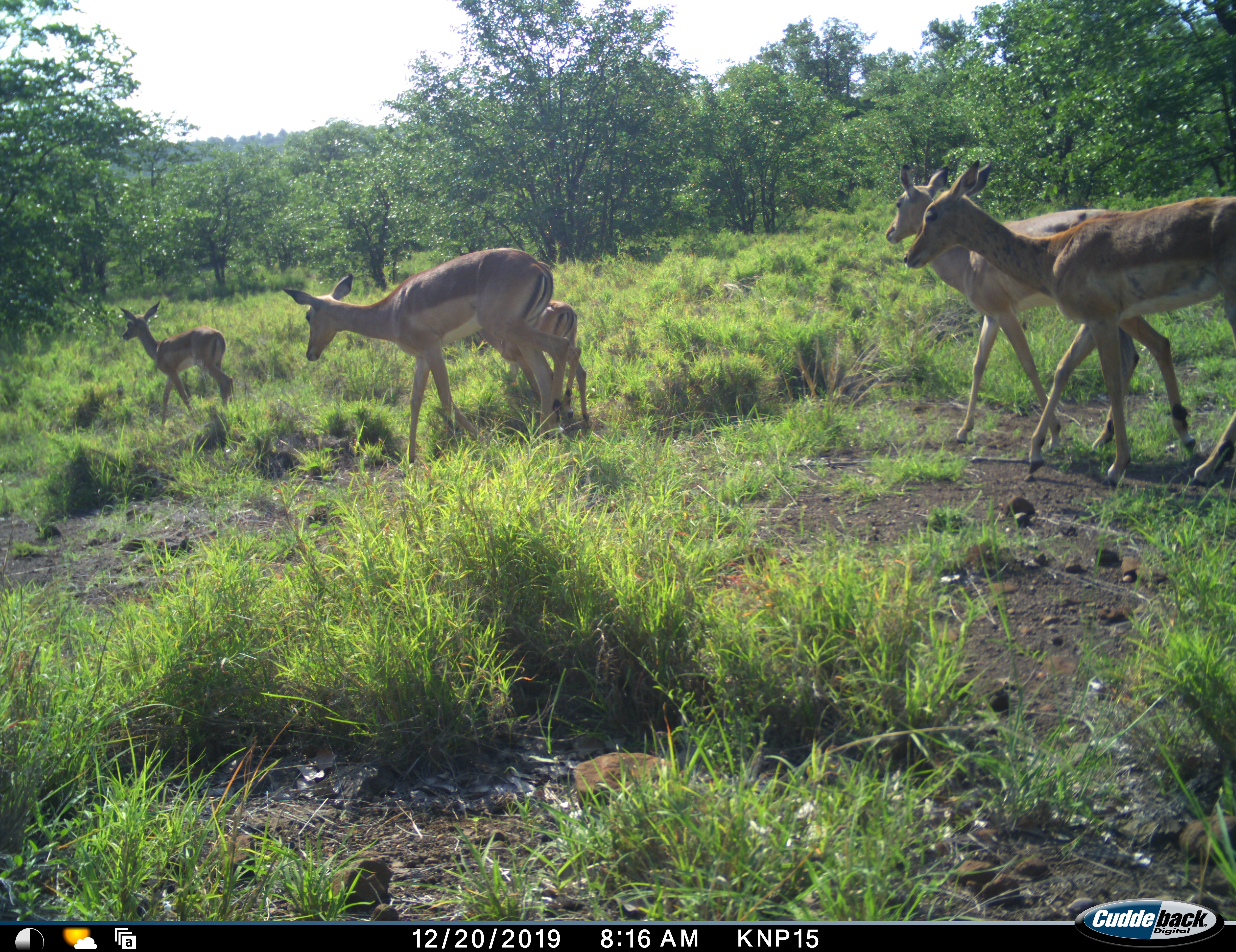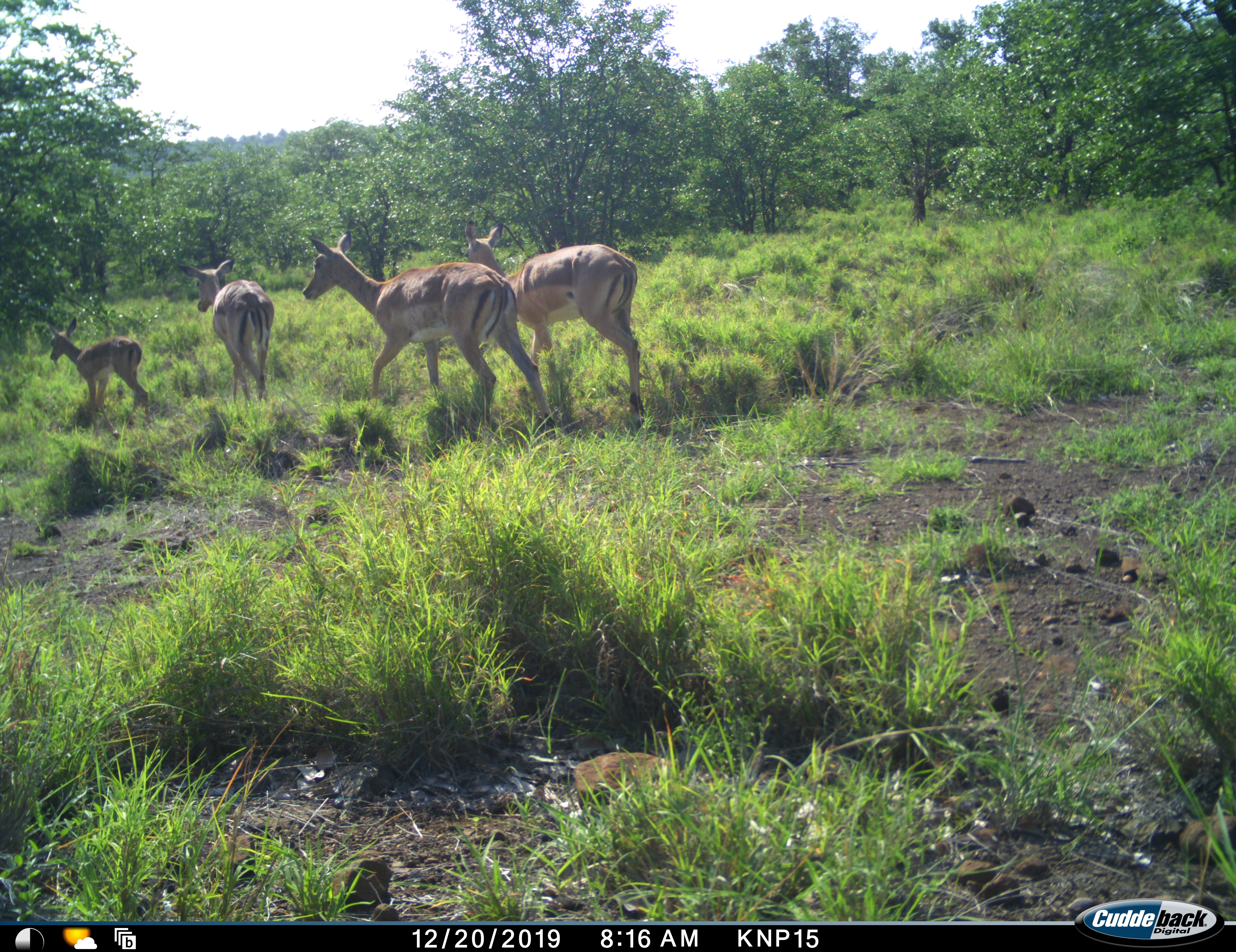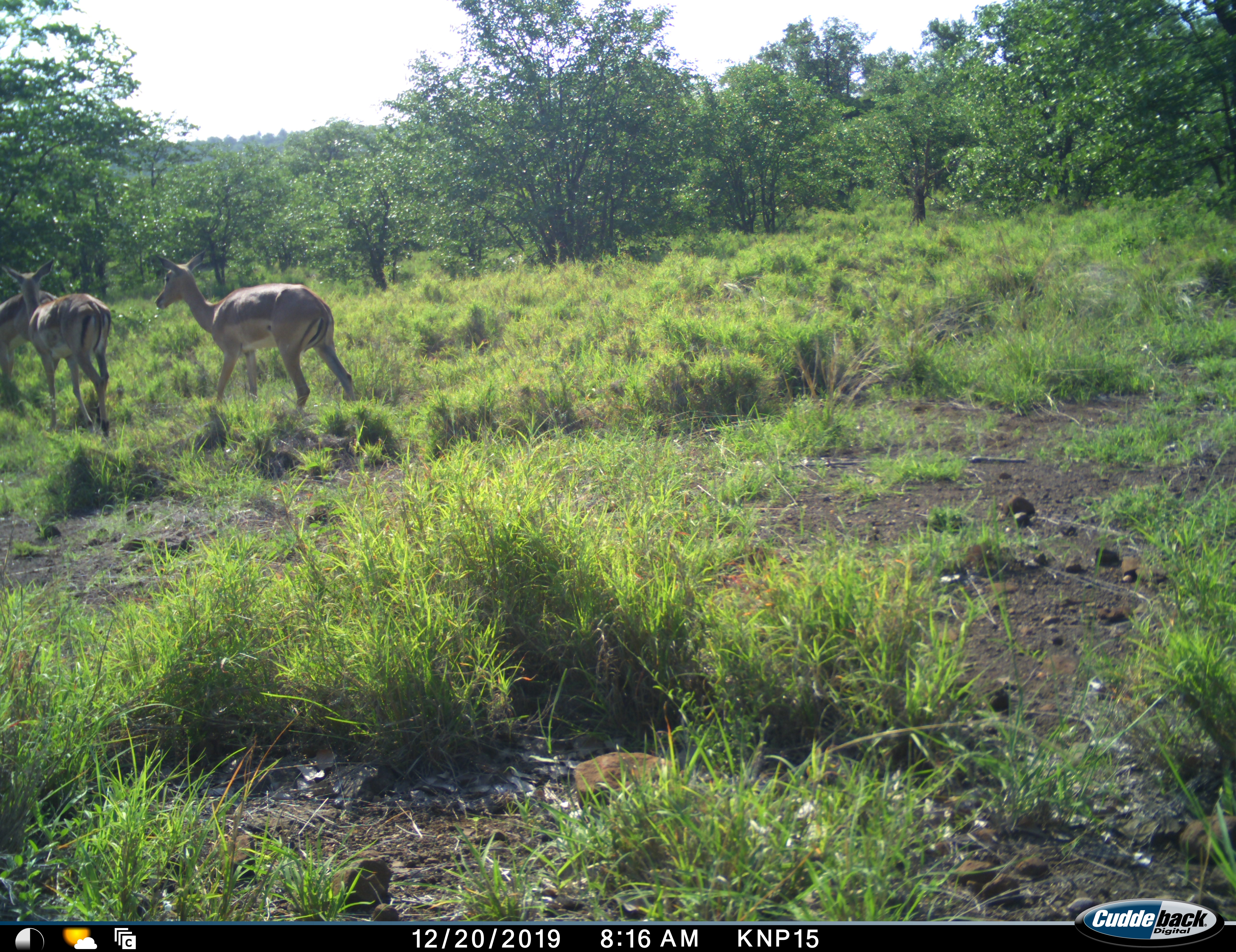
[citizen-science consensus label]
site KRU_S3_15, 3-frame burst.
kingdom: Animalia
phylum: Chordata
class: Mammalia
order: Artiodactyla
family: Bovidae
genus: Aepyceros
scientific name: Aepyceros melampus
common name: impala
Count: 5.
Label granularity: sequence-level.